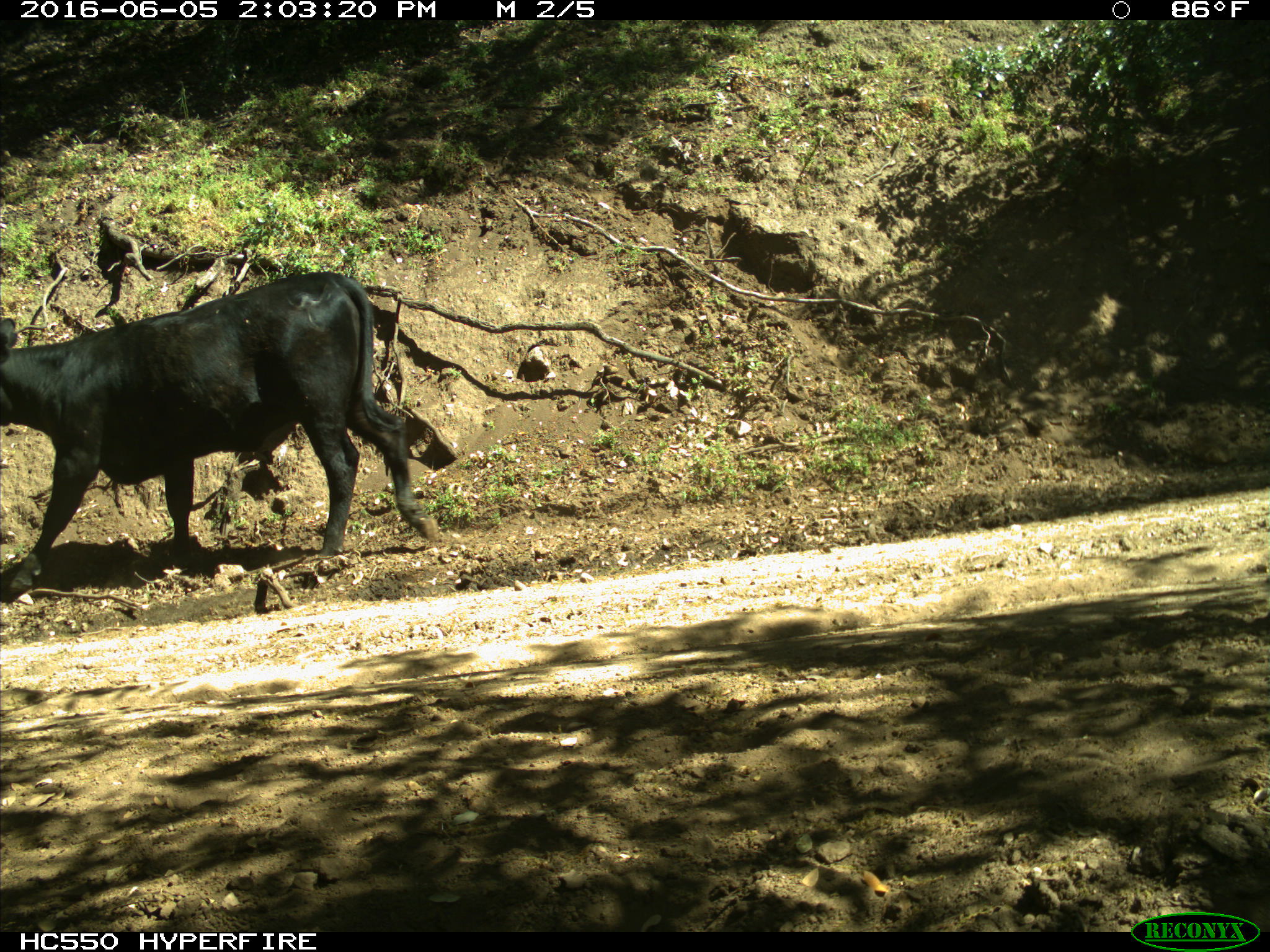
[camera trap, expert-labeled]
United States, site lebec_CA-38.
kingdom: Animalia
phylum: Chordata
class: Mammalia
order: Artiodactyla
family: Bovidae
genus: Bos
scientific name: Bos taurus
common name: domestic cow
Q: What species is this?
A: Bos taurus (domestic cow).